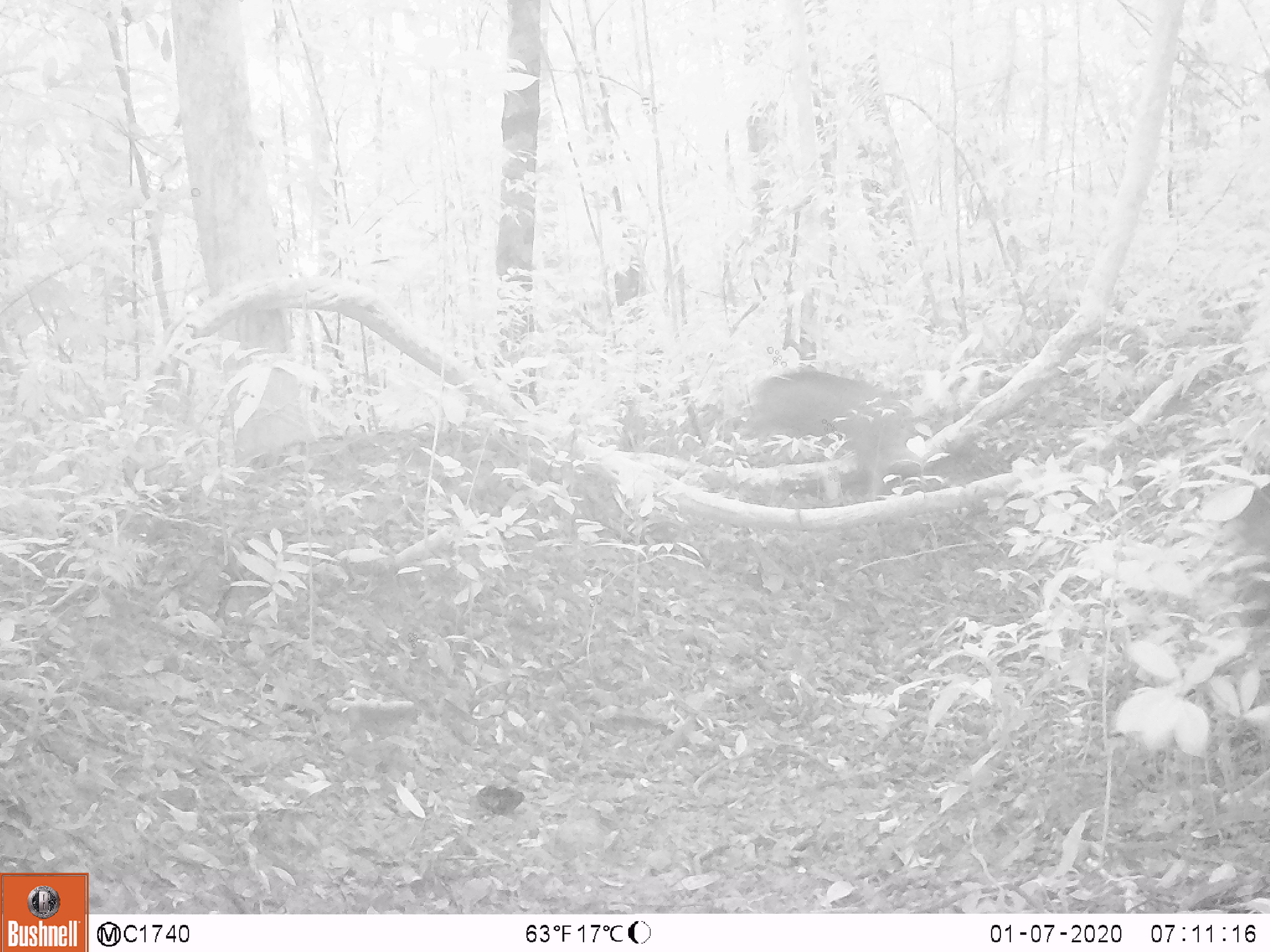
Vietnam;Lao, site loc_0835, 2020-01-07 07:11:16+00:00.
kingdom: Animalia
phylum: Chordata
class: Mammalia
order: Artiodactyla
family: Suidae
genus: Sus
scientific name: Sus scrofa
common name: eurasian wild pig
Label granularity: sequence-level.